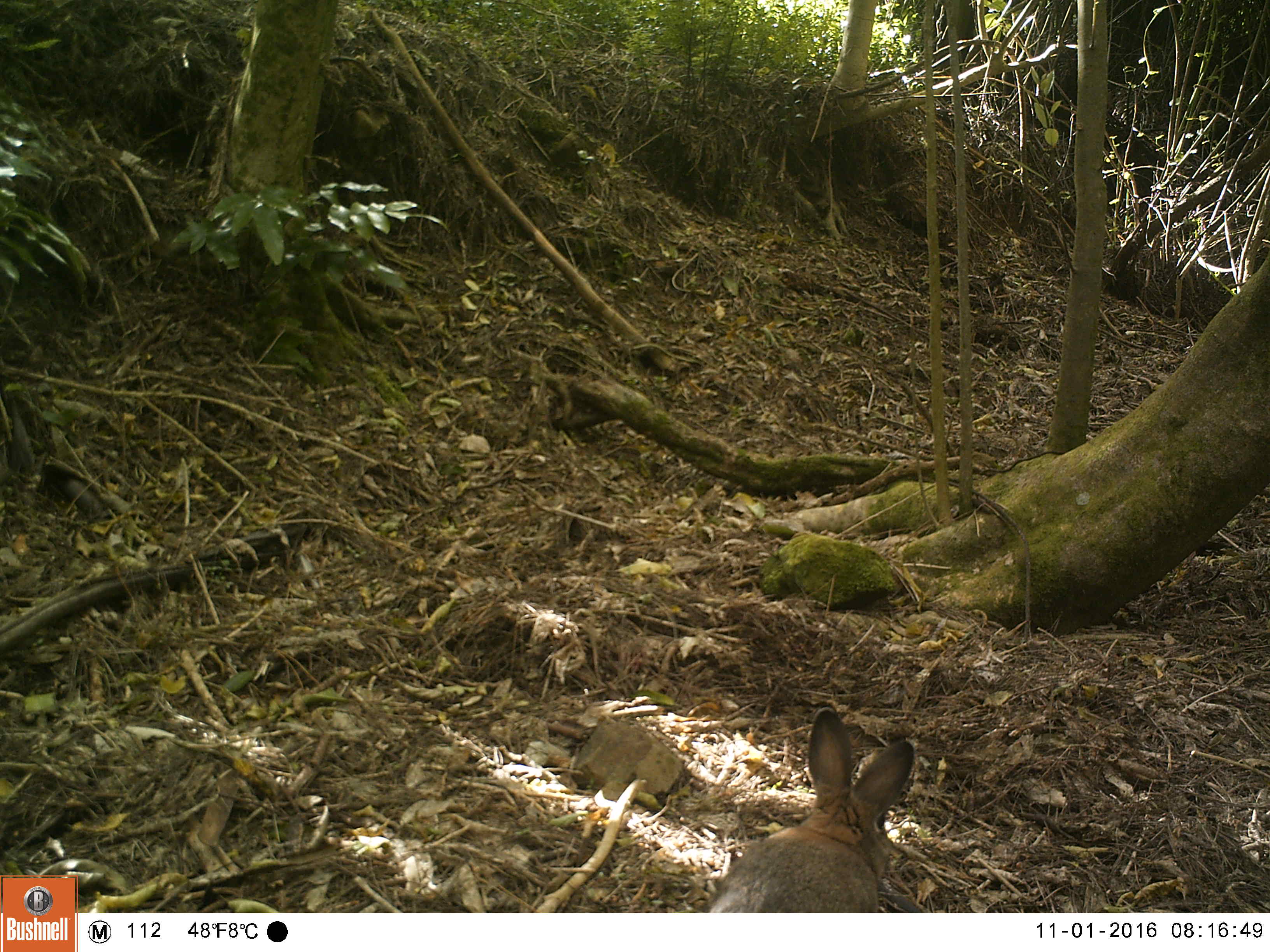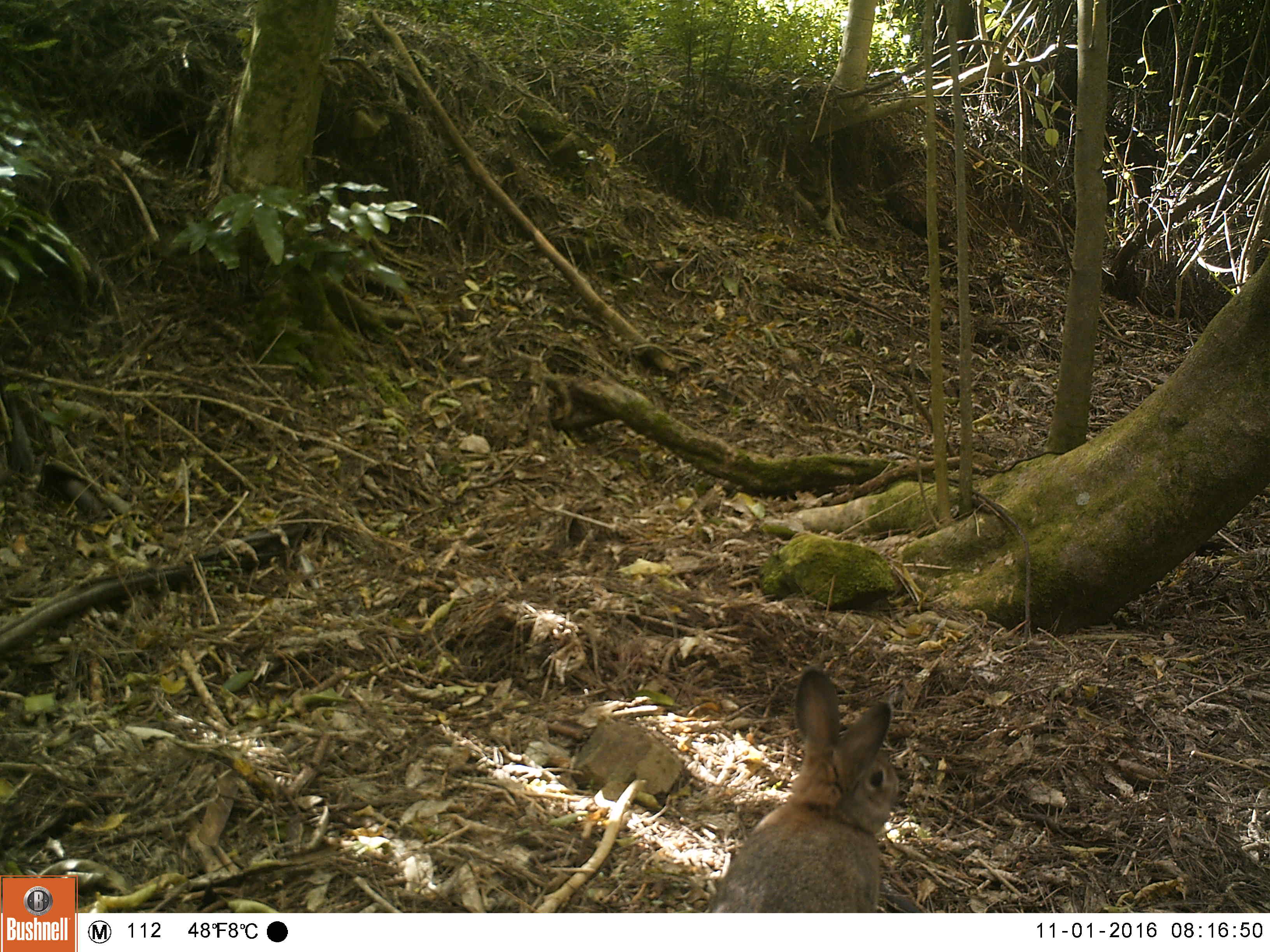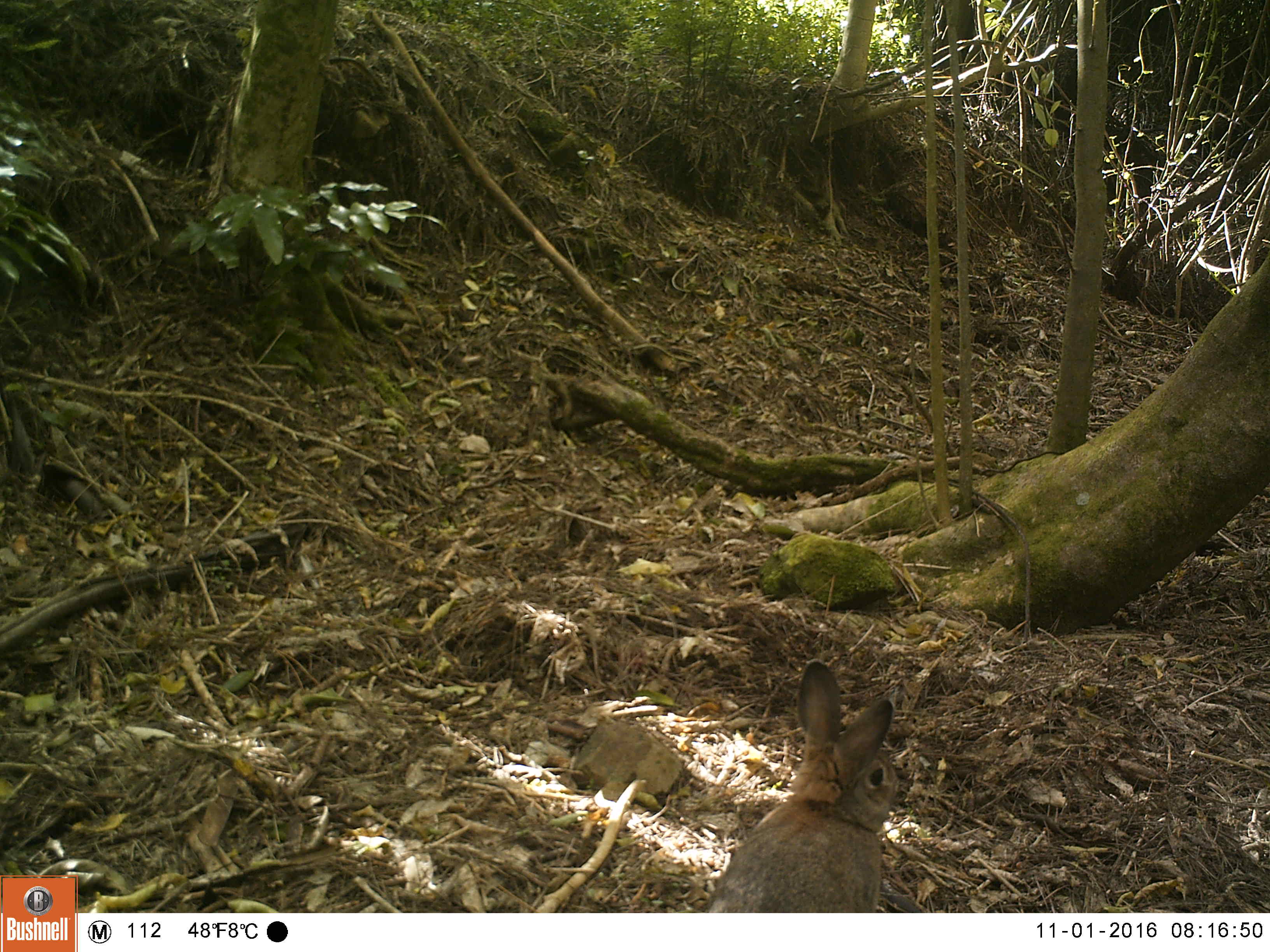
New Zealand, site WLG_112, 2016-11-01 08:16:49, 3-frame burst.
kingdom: Animalia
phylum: Chordata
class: Mammalia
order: Lagomorpha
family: Leporidae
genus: Oryctolagus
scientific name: Oryctolagus cuniculus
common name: european rabbit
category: rabbit